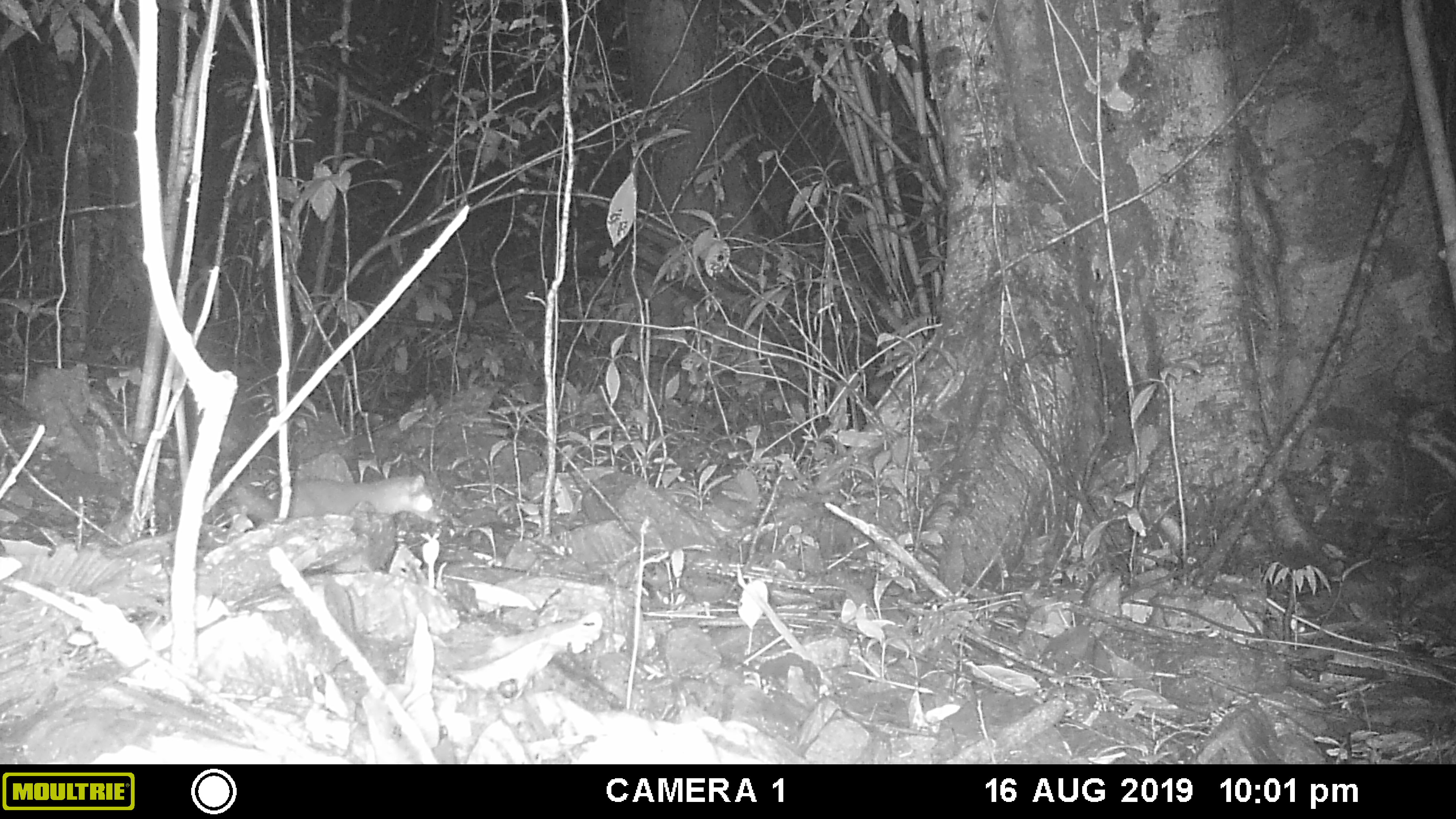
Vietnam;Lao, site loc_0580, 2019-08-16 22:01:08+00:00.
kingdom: Animalia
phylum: Chordata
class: Mammalia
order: Carnivora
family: Mustelidae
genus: Melogale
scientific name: Melogale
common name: ferret badger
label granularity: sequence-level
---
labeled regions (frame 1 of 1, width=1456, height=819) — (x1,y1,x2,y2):
ferret badger: (231,471,435,521)